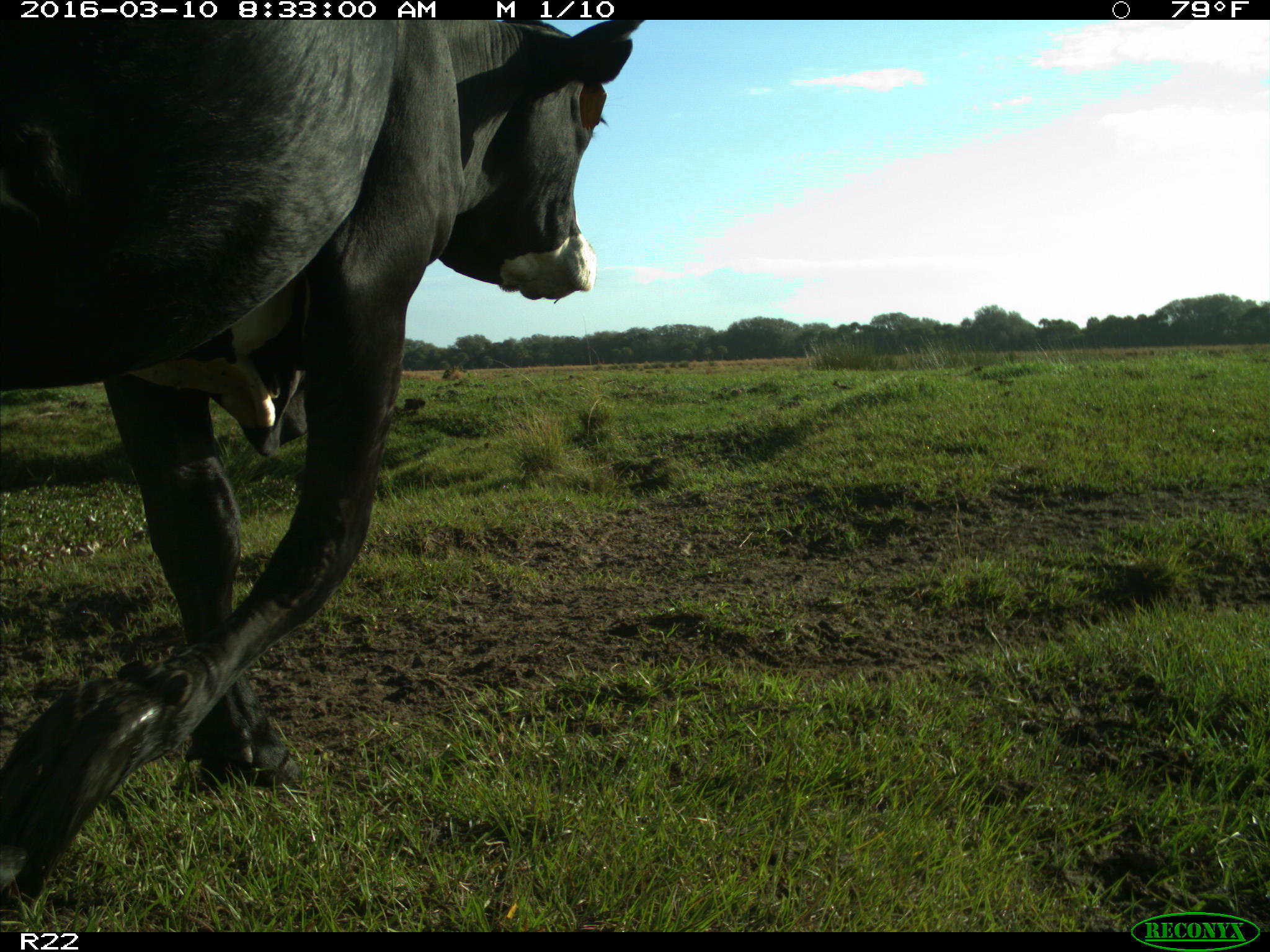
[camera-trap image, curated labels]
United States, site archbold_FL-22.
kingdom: Animalia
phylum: Chordata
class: Mammalia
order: Artiodactyla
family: Bovidae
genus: Bos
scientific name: Bos taurus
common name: domestic cow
Bos taurus (domestic cow).